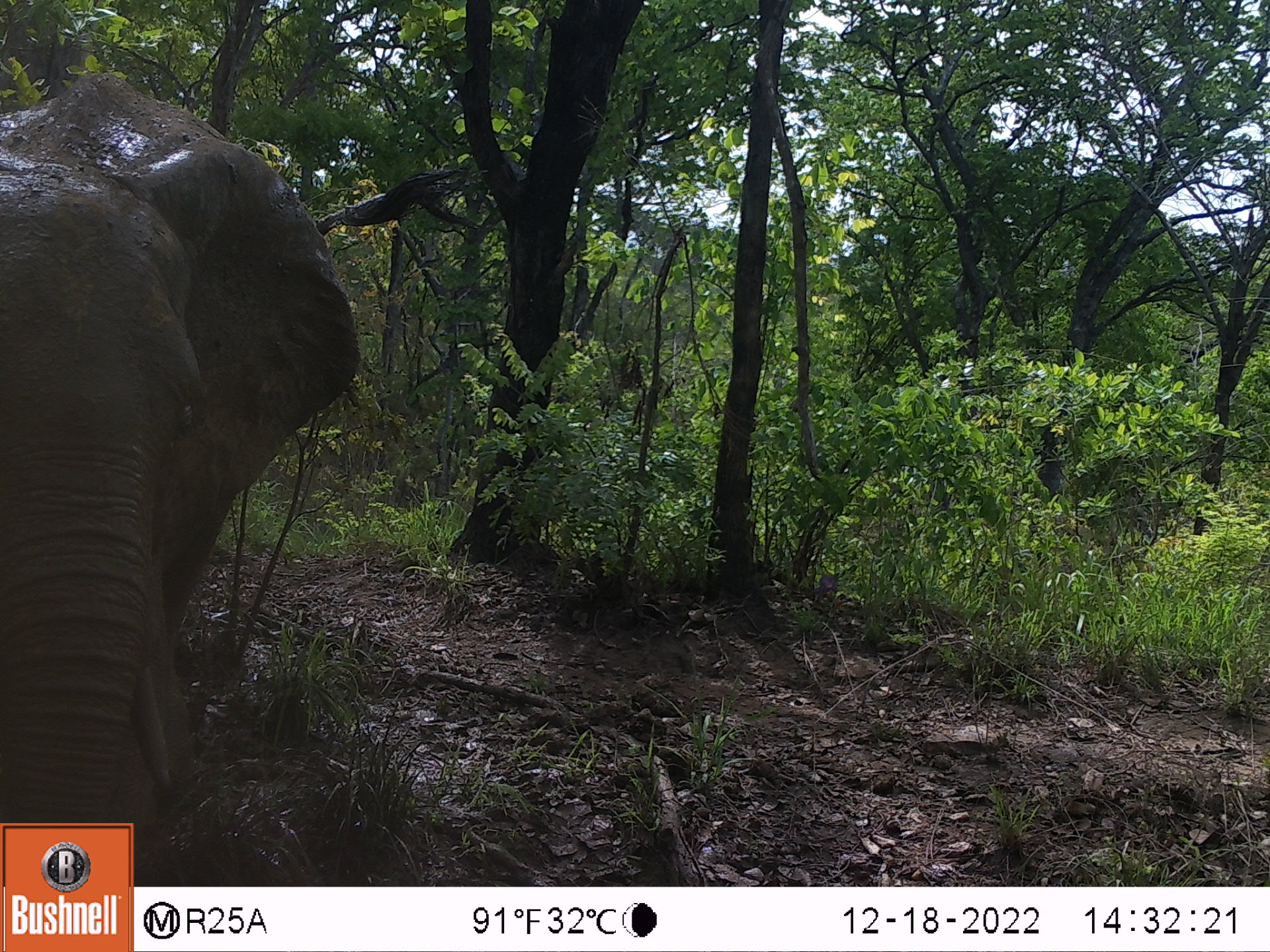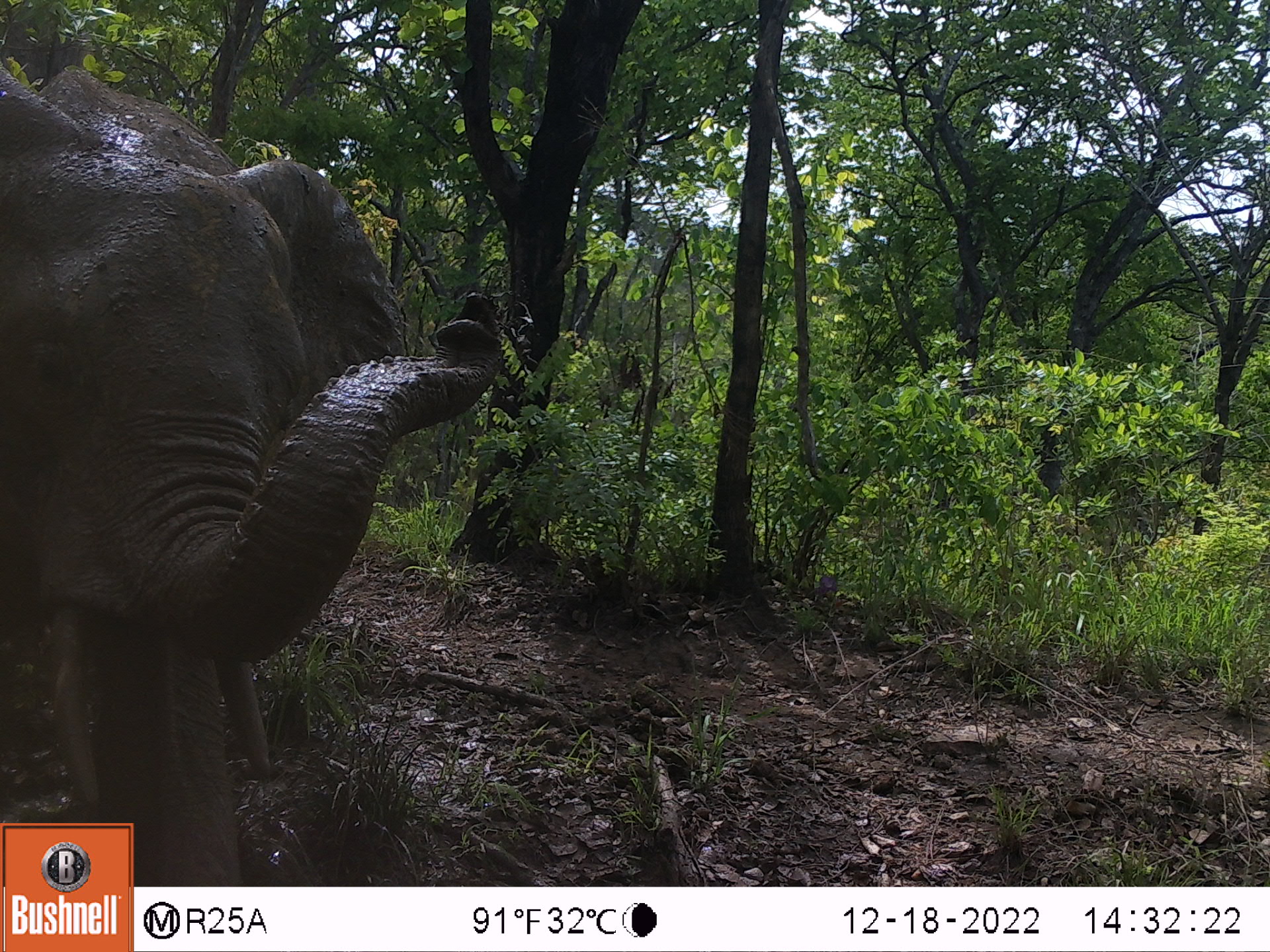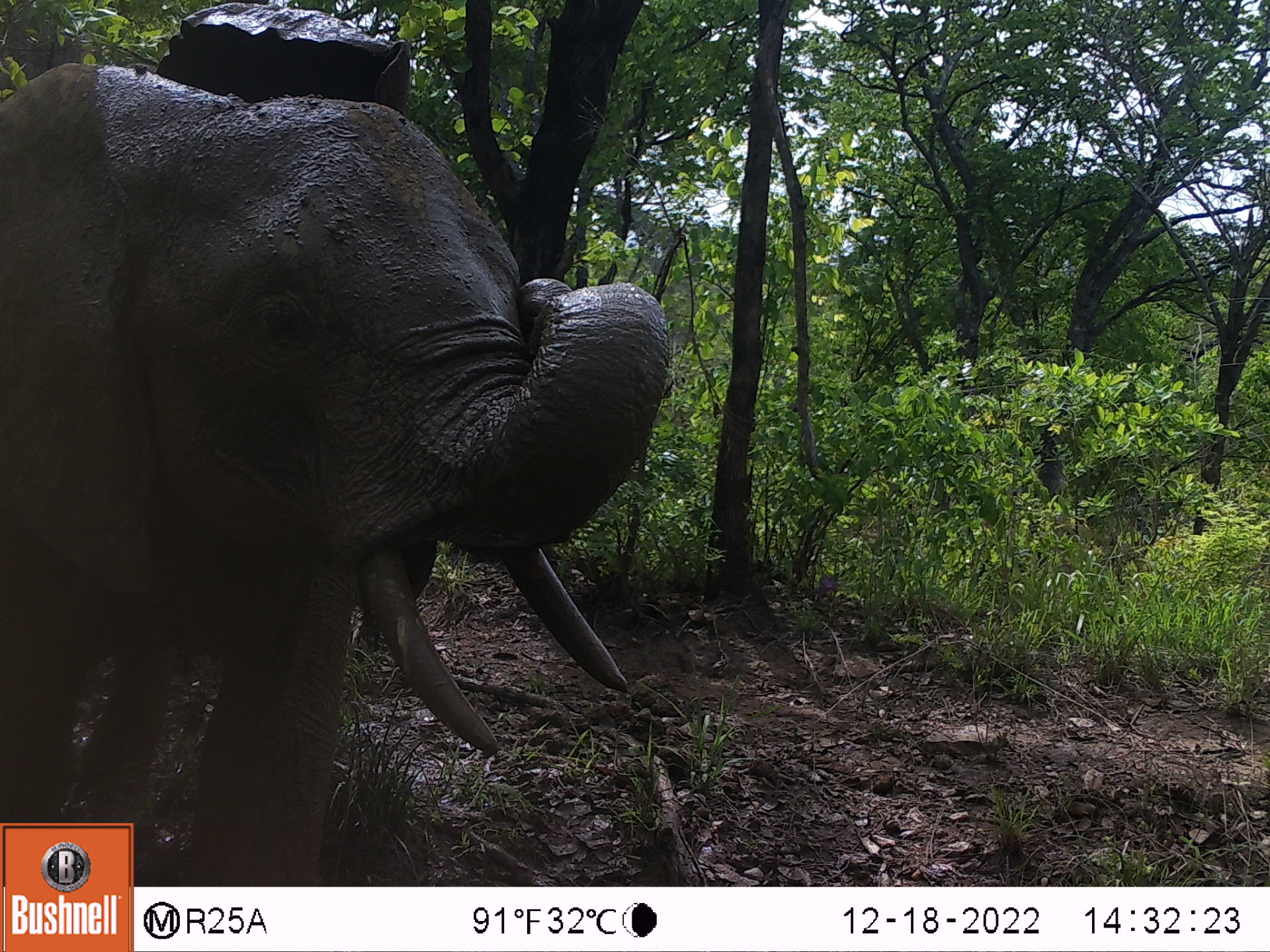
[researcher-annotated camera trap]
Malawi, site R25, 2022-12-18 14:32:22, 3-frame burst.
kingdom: Animalia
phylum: Chordata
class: Mammalia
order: Proboscidea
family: Elephantidae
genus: Loxodonta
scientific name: Loxodonta africana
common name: african savanna elephant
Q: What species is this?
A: African savanna elephant (Loxodonta africana).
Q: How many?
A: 1.